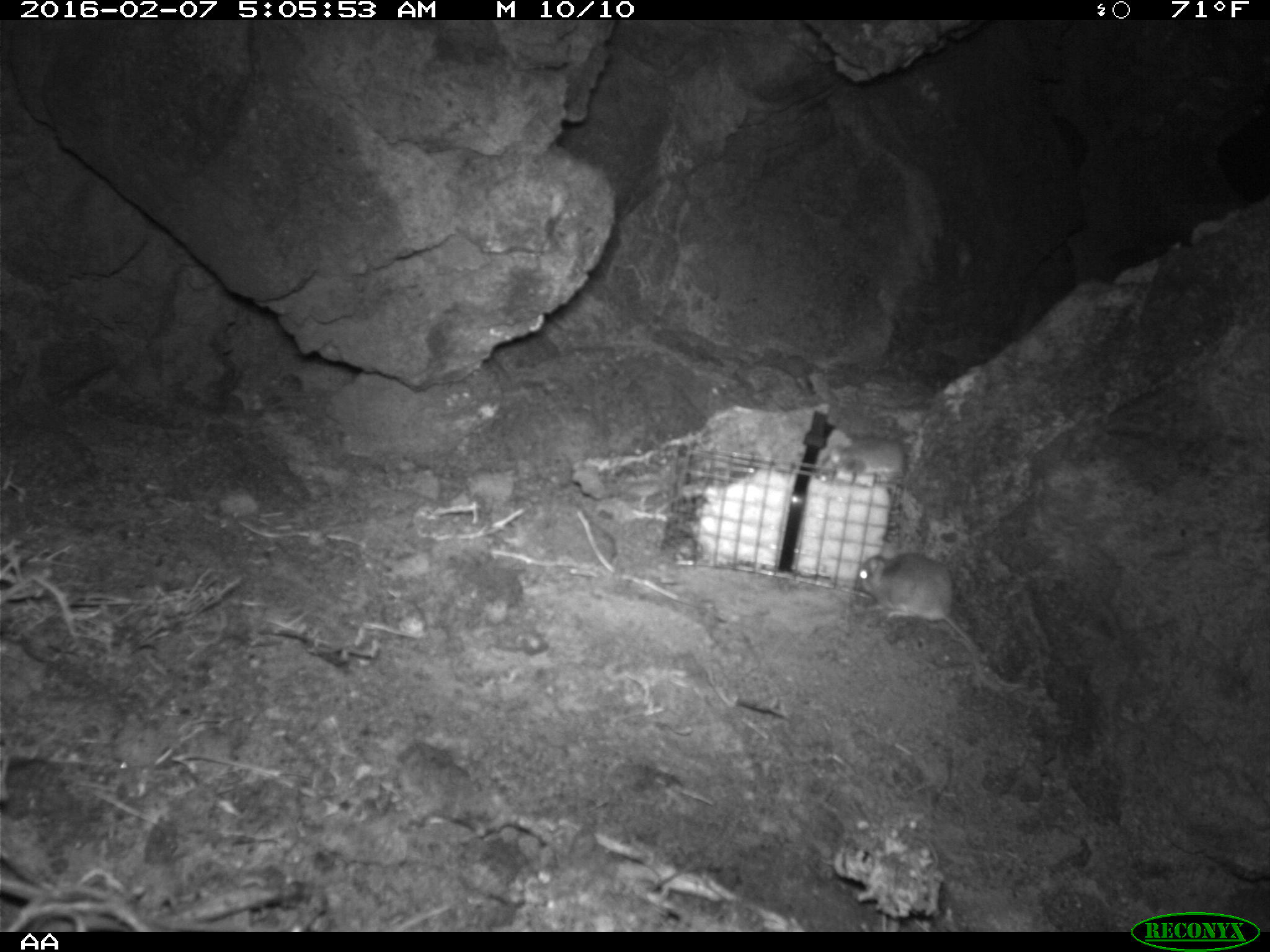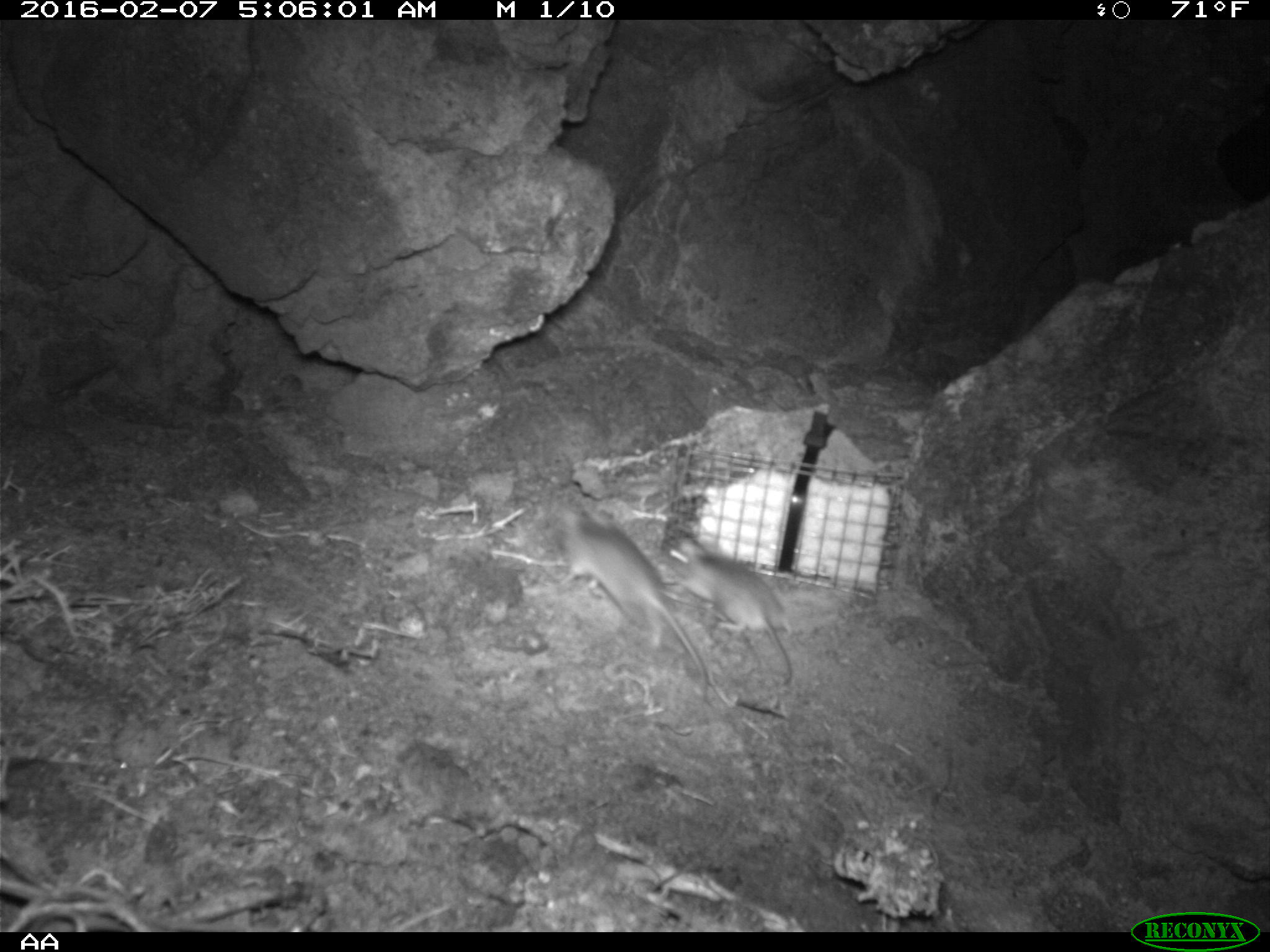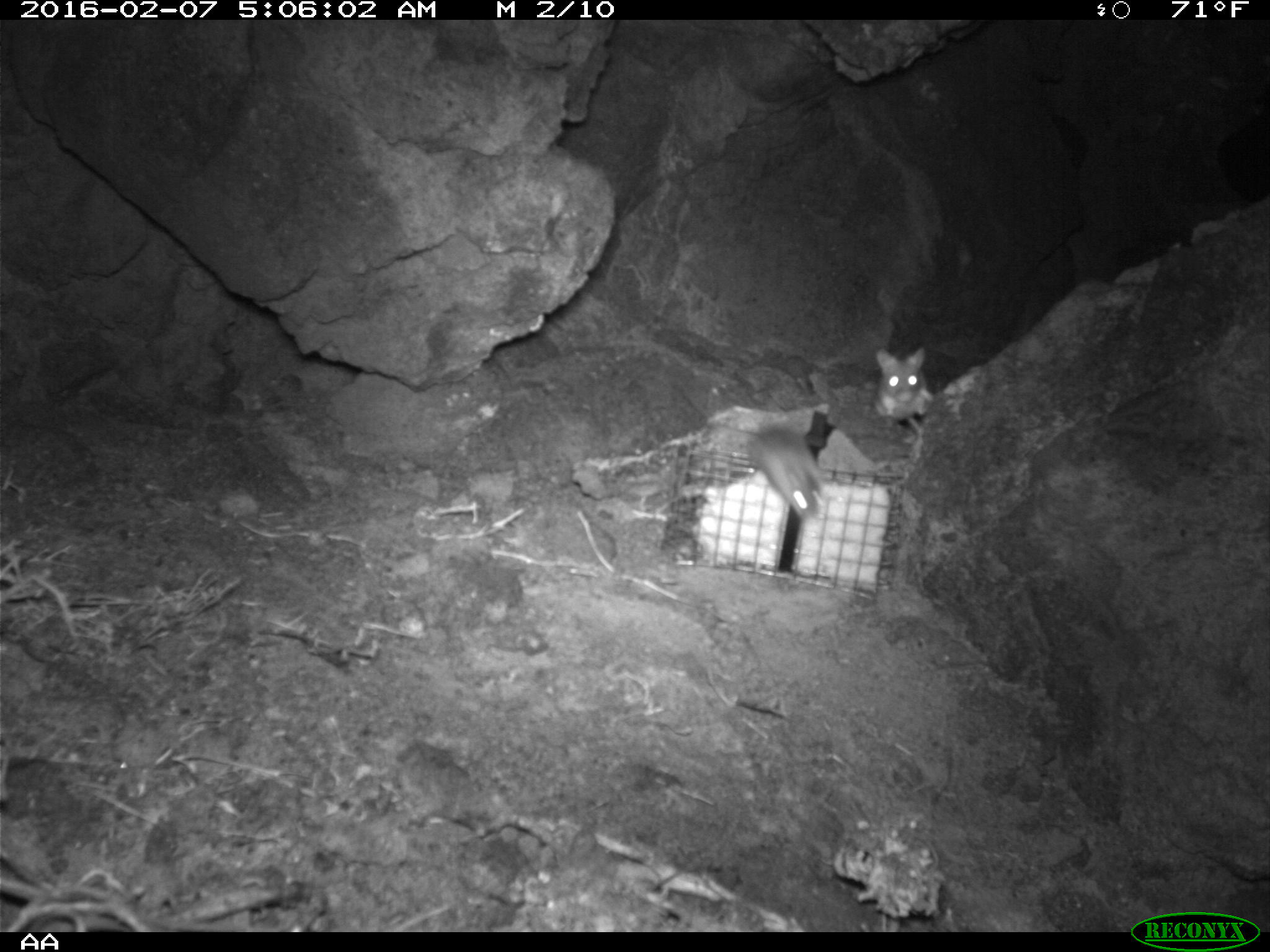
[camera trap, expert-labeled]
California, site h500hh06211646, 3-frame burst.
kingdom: Animalia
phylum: Chordata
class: Mammalia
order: Rodentia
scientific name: Rodentia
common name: rodent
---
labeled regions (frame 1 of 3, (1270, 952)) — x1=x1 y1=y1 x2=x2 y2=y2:
rodent: x1=852 y1=550 x2=982 y2=652; x1=825 y1=397 x2=906 y2=484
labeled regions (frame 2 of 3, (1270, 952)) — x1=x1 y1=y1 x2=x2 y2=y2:
rodent: x1=557 y1=509 x2=714 y2=707; x1=659 y1=529 x2=795 y2=684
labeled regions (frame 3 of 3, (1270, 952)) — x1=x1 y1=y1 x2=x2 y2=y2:
rodent: x1=749 y1=425 x2=823 y2=521; x1=873 y1=347 x2=934 y2=436